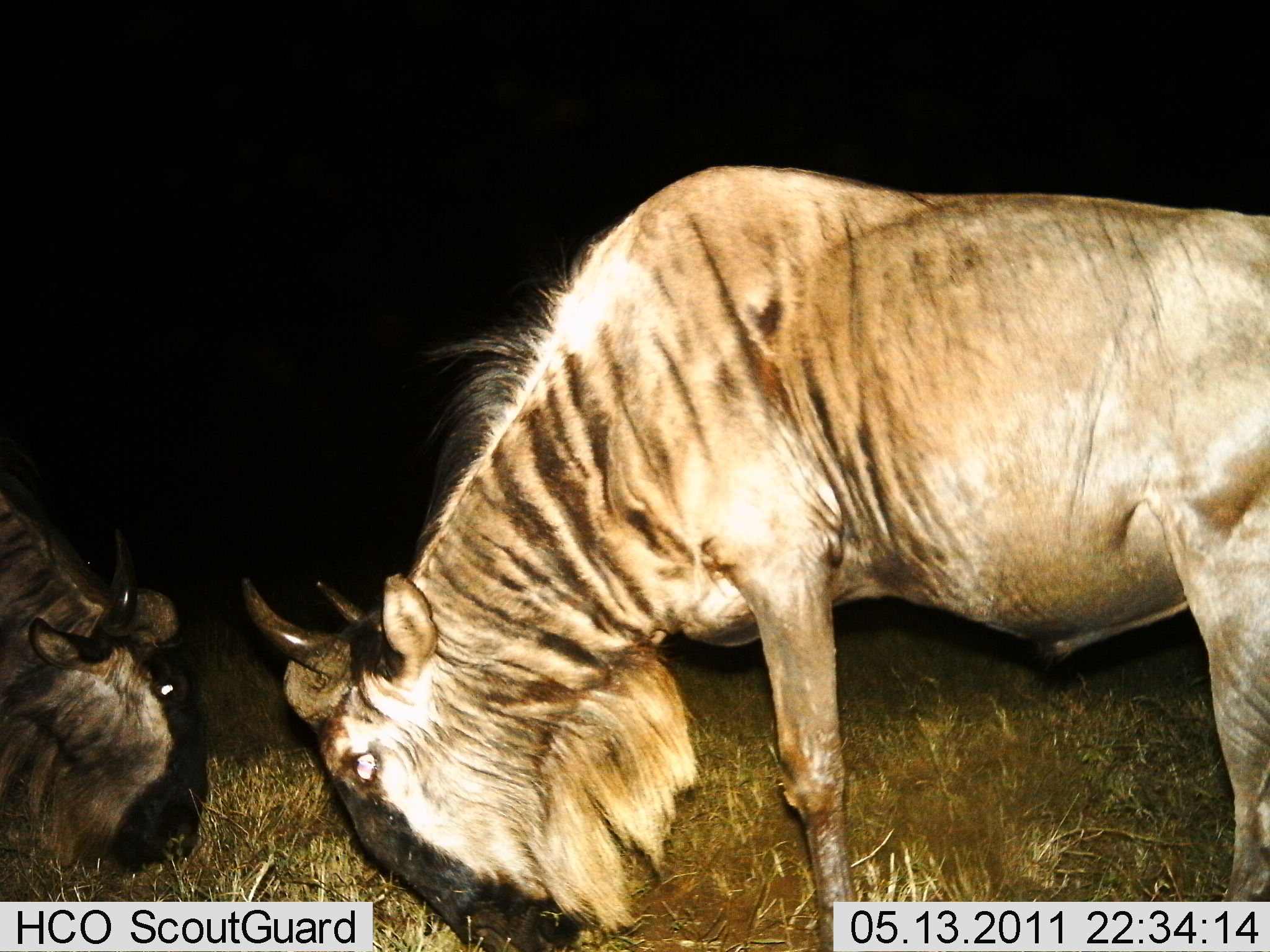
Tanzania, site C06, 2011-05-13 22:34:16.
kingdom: Animalia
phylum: Chordata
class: Mammalia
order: Artiodactyla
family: Bovidae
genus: Connochaetes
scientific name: Connochaetes taurinus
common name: blue wildebeest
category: wildebeest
Wildebeest (blue wildebeest) (Connochaetes taurinus), count 2. Behavior (volunteer vote fractions): standing 30%, resting 0%, moving 0%, interacting 0%. Young present (vote fraction): 0%. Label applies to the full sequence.